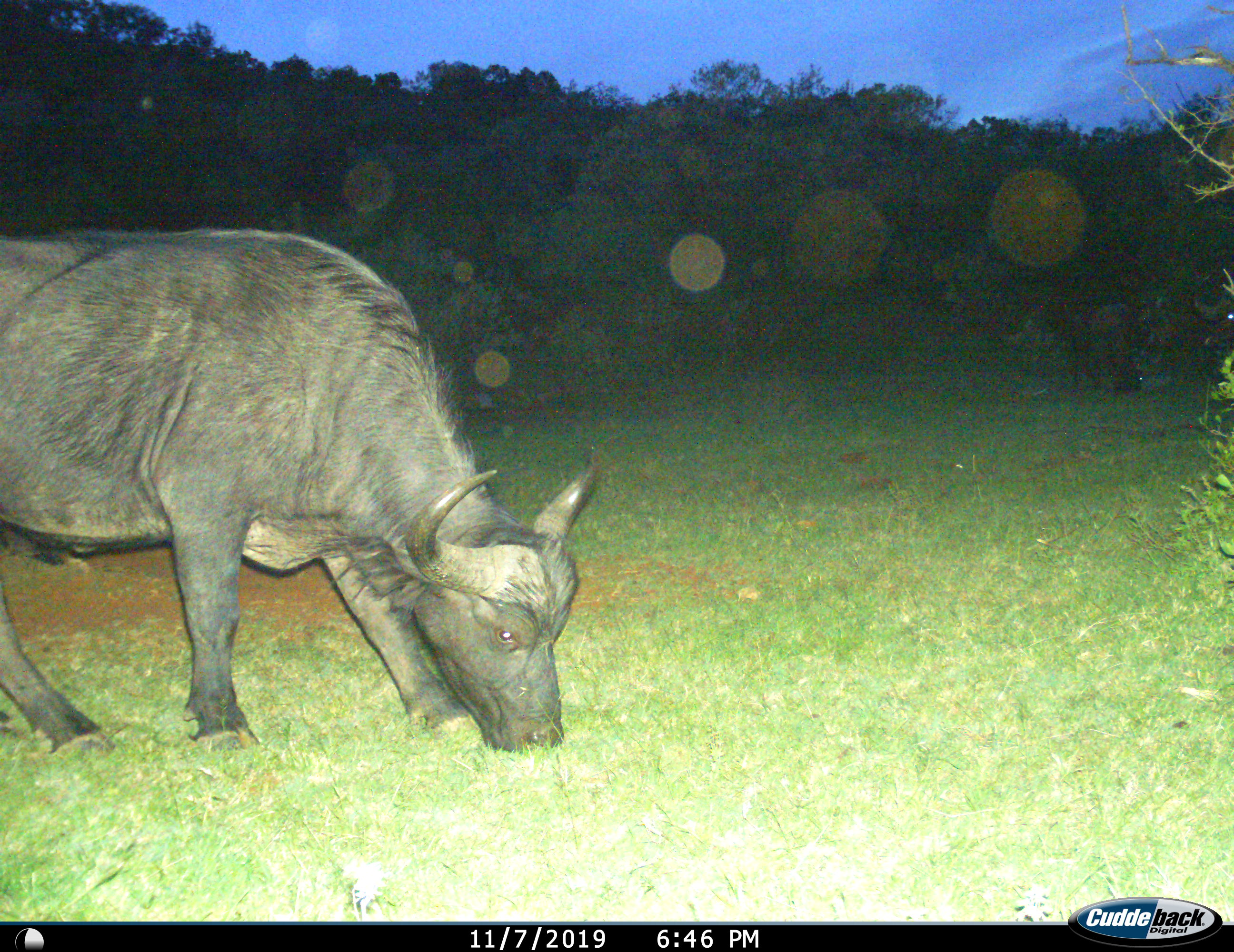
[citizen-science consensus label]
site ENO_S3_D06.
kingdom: Animalia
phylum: Chordata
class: Mammalia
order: Artiodactyla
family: Bovidae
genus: Syncerus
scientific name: Syncerus caffer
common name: african buffalo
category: buffalo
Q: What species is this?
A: Buffalo (african buffalo) (Syncerus caffer).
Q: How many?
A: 1.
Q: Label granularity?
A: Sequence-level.